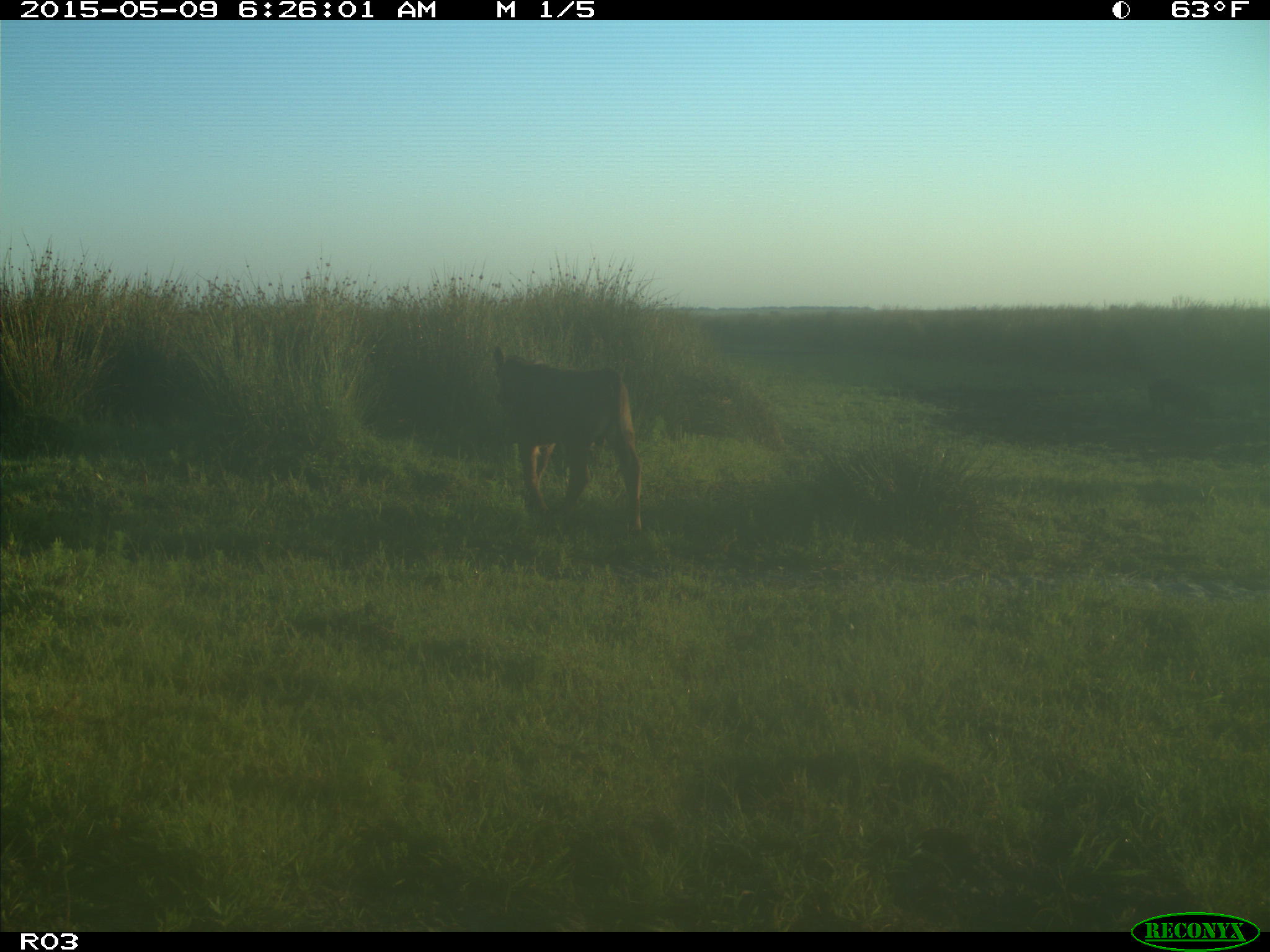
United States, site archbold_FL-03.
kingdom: Animalia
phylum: Chordata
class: Mammalia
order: Artiodactyla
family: Bovidae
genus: Bos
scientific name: Bos taurus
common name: domestic cow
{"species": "Bos taurus (domestic cow)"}